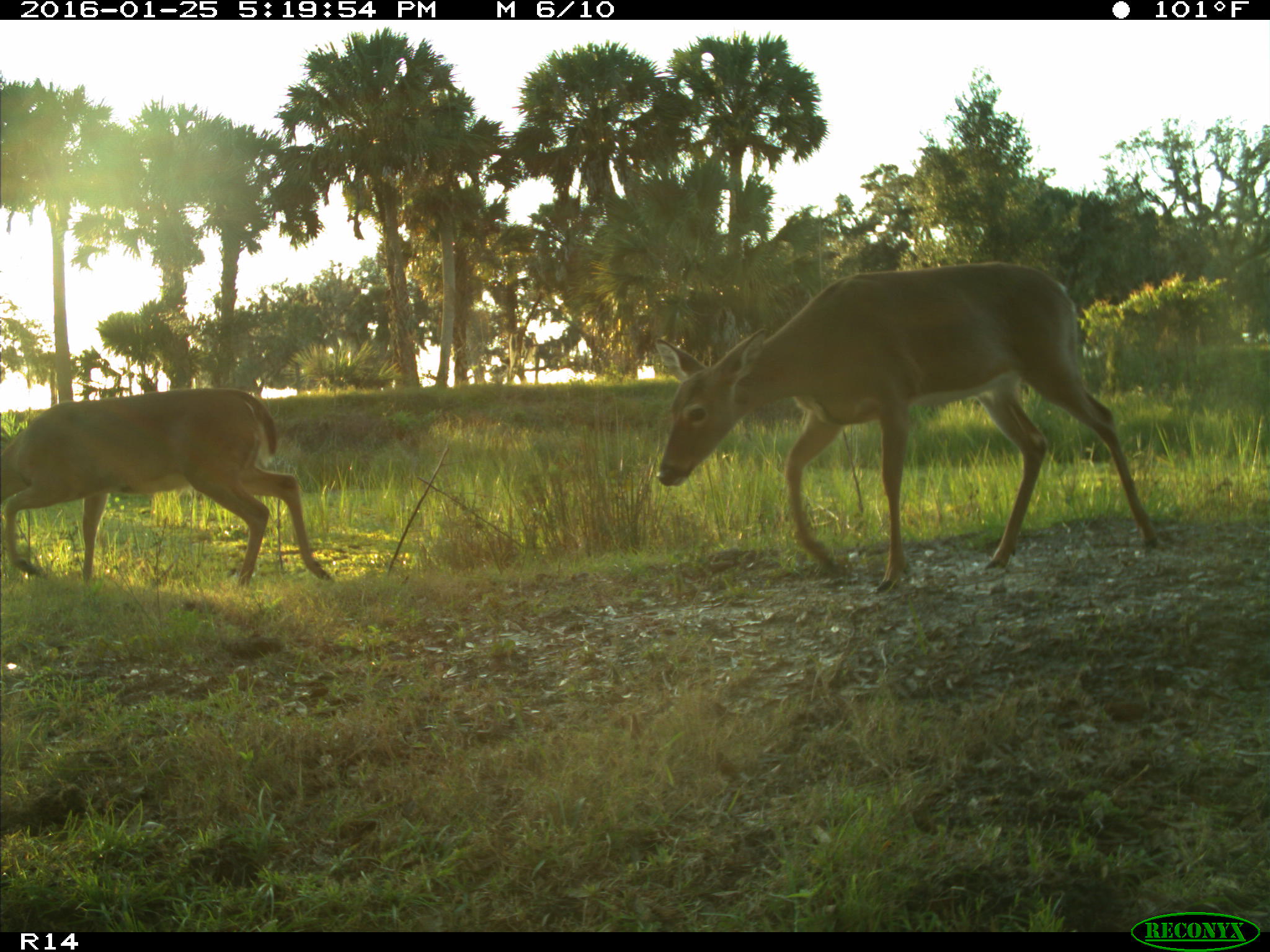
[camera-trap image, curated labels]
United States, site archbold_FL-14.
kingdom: Animalia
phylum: Chordata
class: Mammalia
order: Artiodactyla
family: Cervidae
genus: Odocoileus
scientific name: Odocoileus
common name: deer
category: unidentified deer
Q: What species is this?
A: Unidentified deer (deer) (Odocoileus).